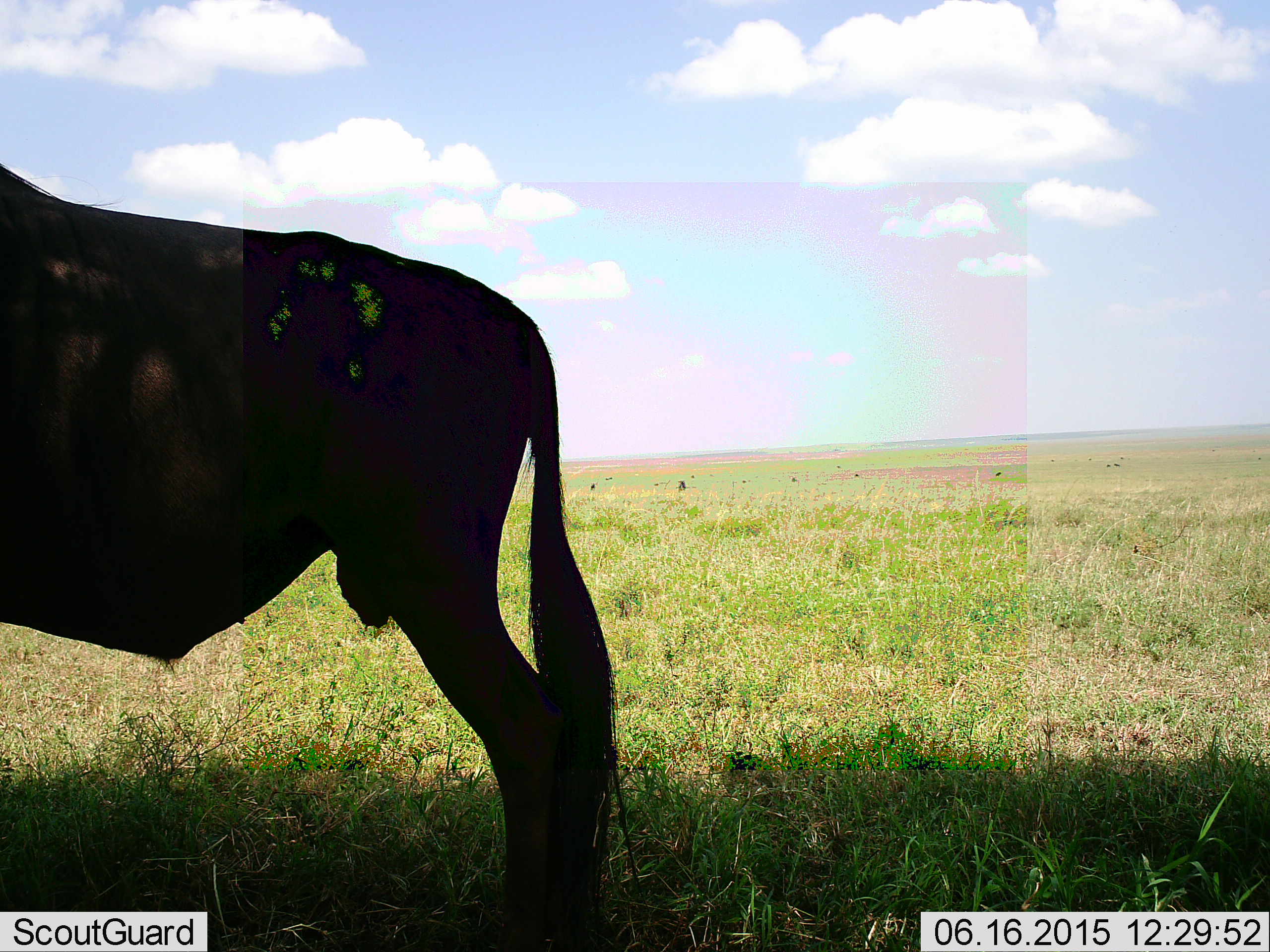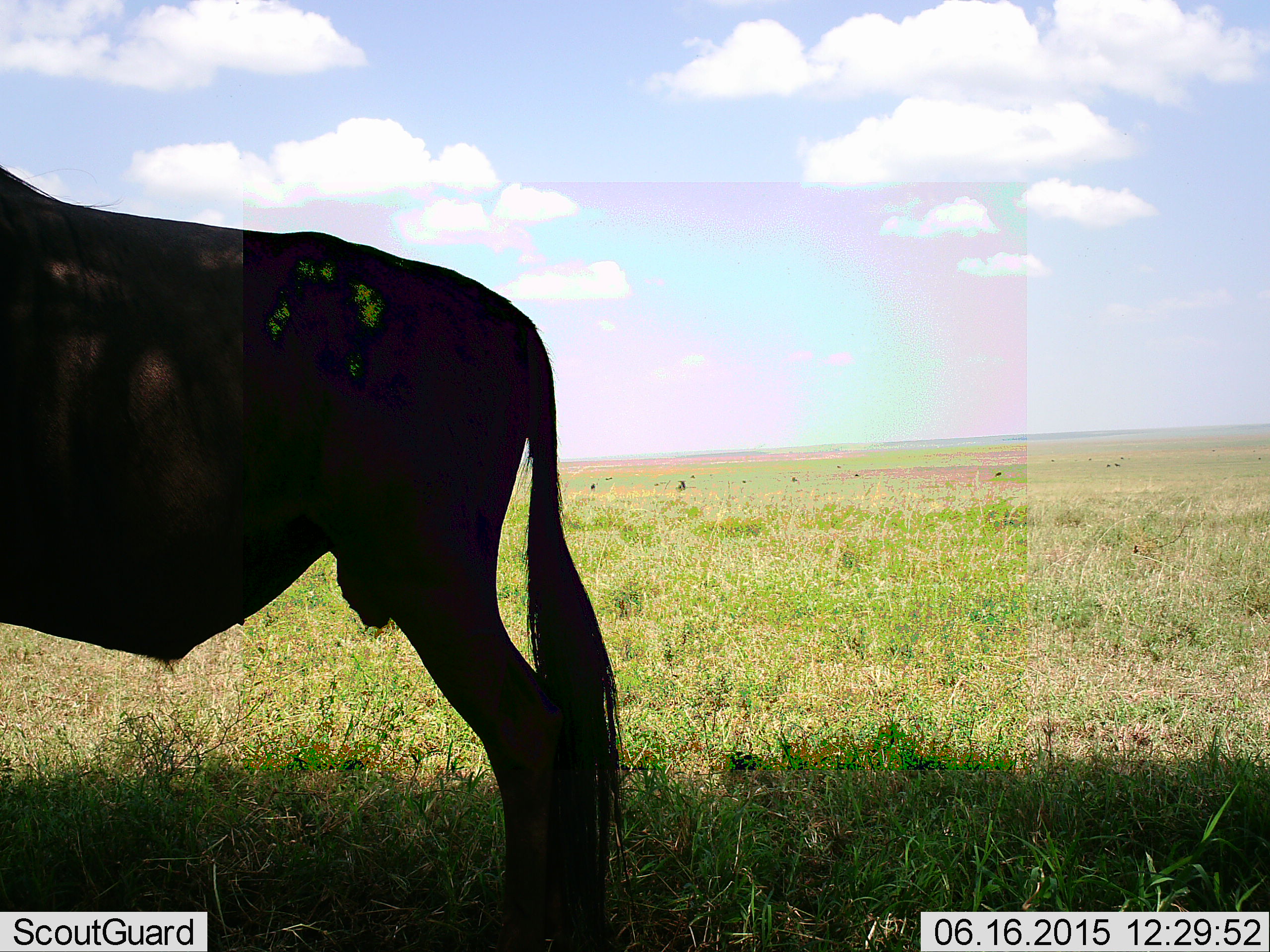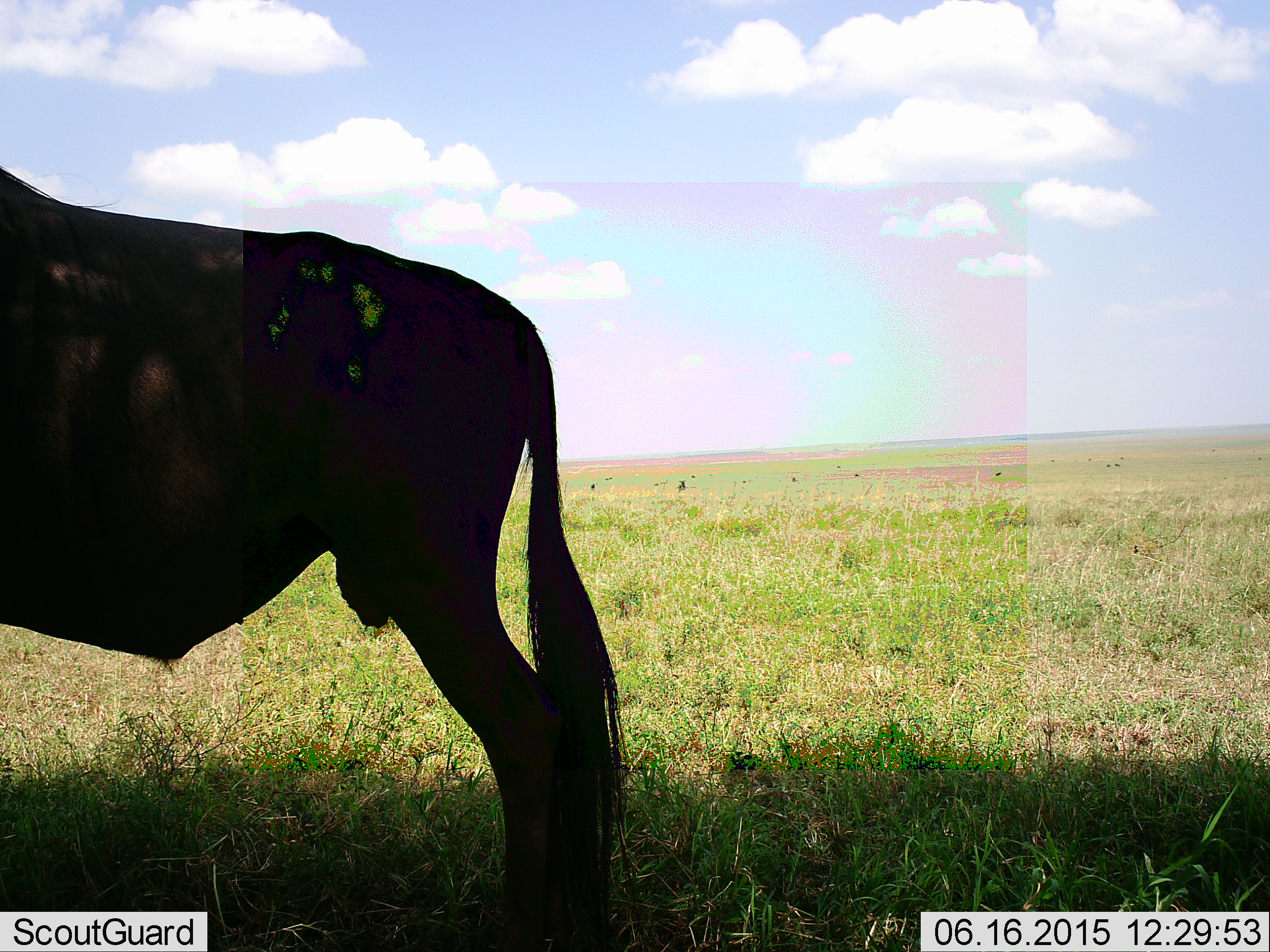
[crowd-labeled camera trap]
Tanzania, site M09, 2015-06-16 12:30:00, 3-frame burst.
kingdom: Animalia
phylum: Chordata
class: Mammalia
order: Artiodactyla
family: Bovidae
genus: Connochaetes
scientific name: Connochaetes taurinus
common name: blue wildebeest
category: wildebeest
Wildebeest (blue wildebeest) (Connochaetes taurinus), count 1. Behavior (volunteer vote fractions): standing 100%, resting 10%, moving 0%, interacting 0%. Young present (vote fraction): 0%. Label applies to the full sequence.